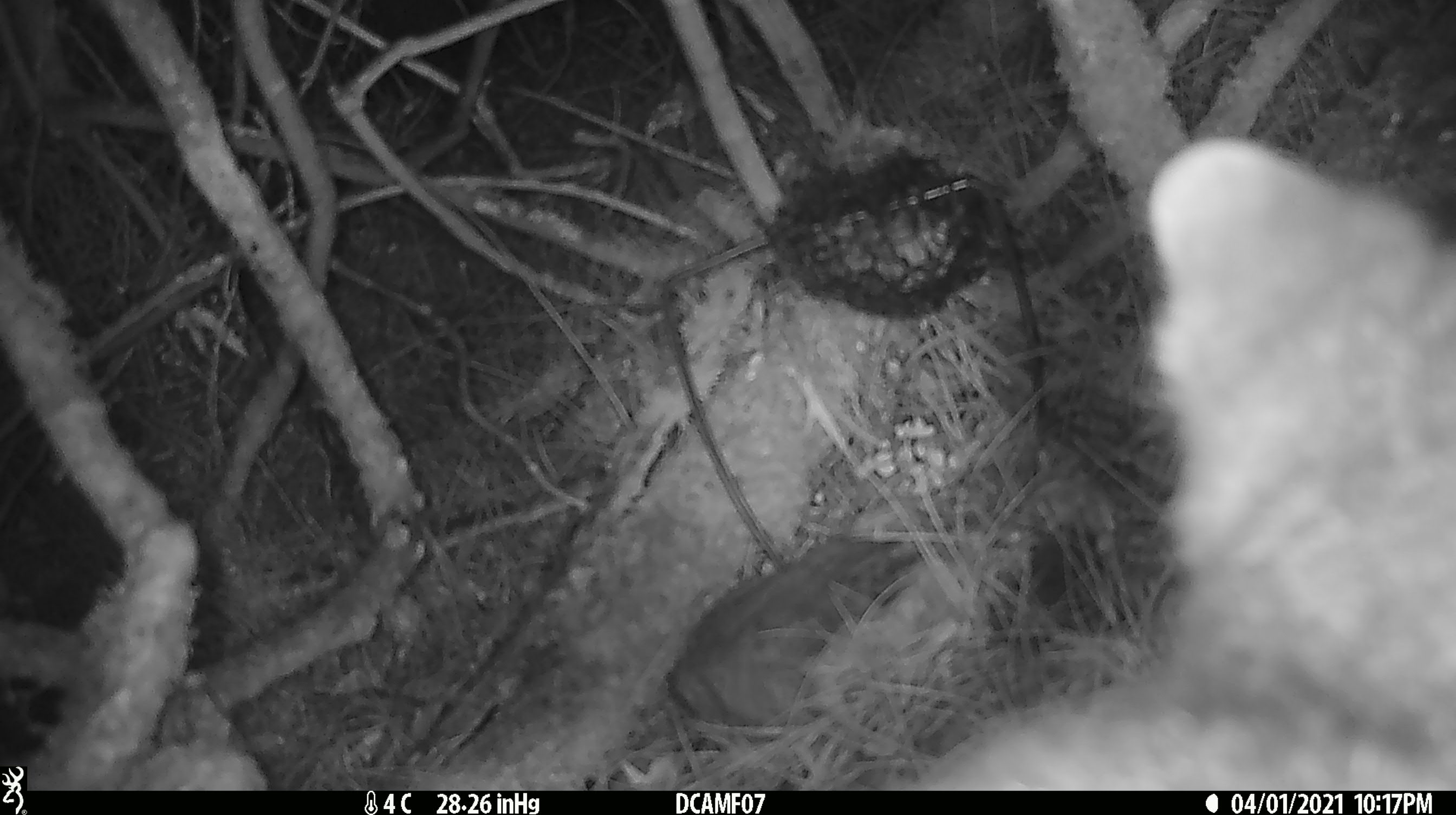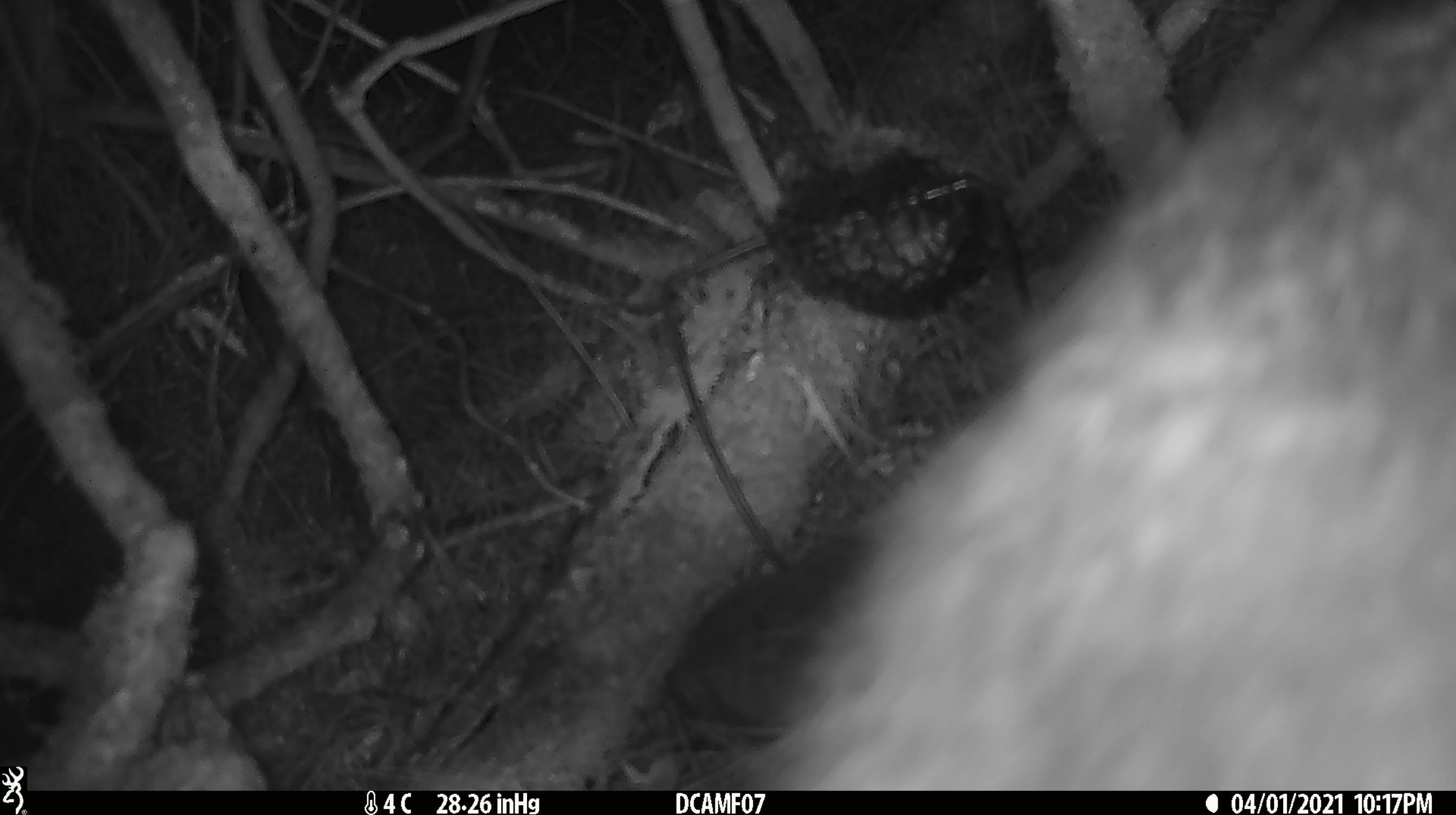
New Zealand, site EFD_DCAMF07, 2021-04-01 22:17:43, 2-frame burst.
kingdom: Animalia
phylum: Chordata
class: Mammalia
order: Diprotodontia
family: Phalangeridae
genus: Trichosurus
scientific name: Trichosurus vulpecula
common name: common brushtail possum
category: possum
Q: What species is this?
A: Possum (common brushtail possum) (Trichosurus vulpecula).